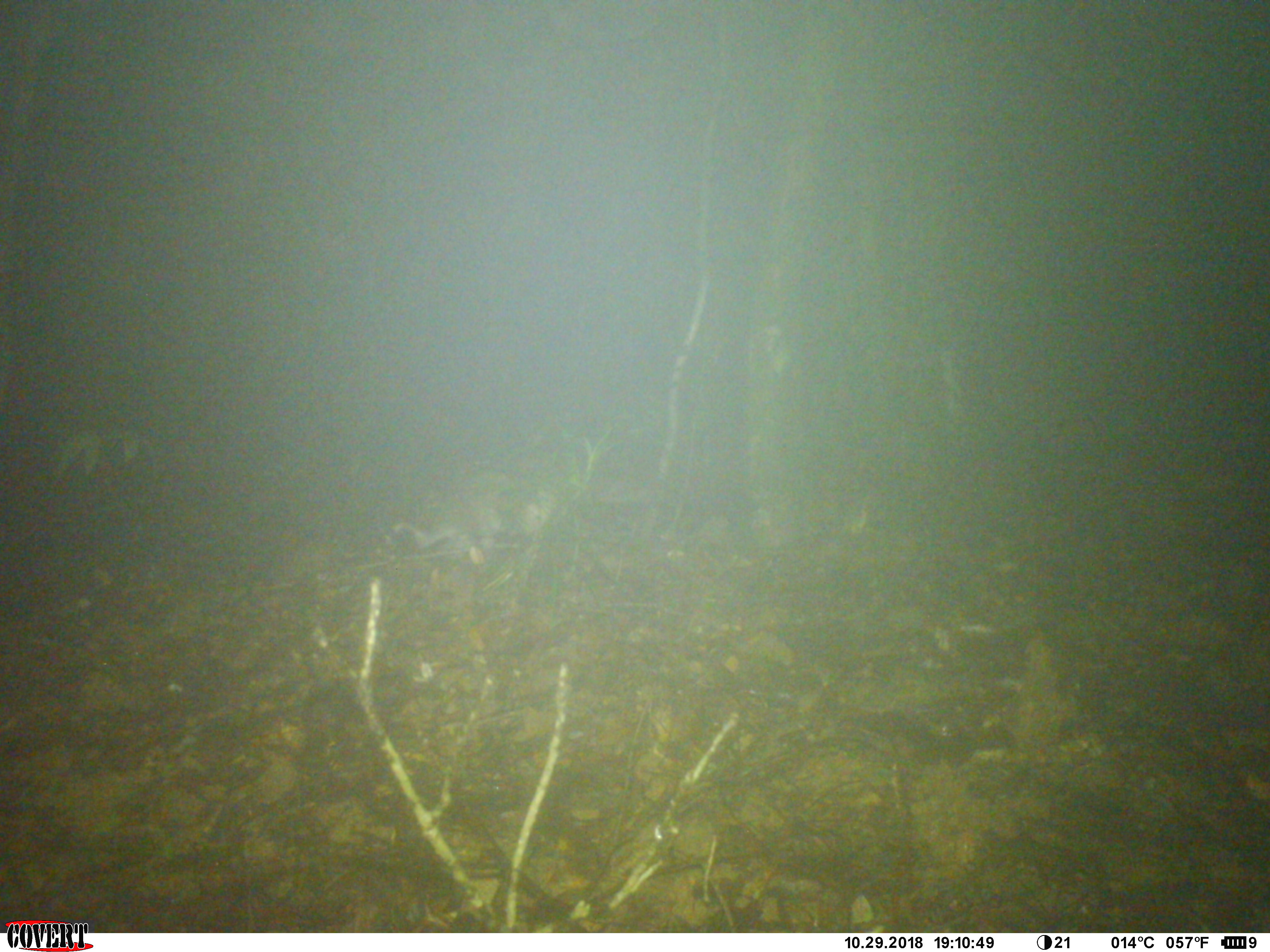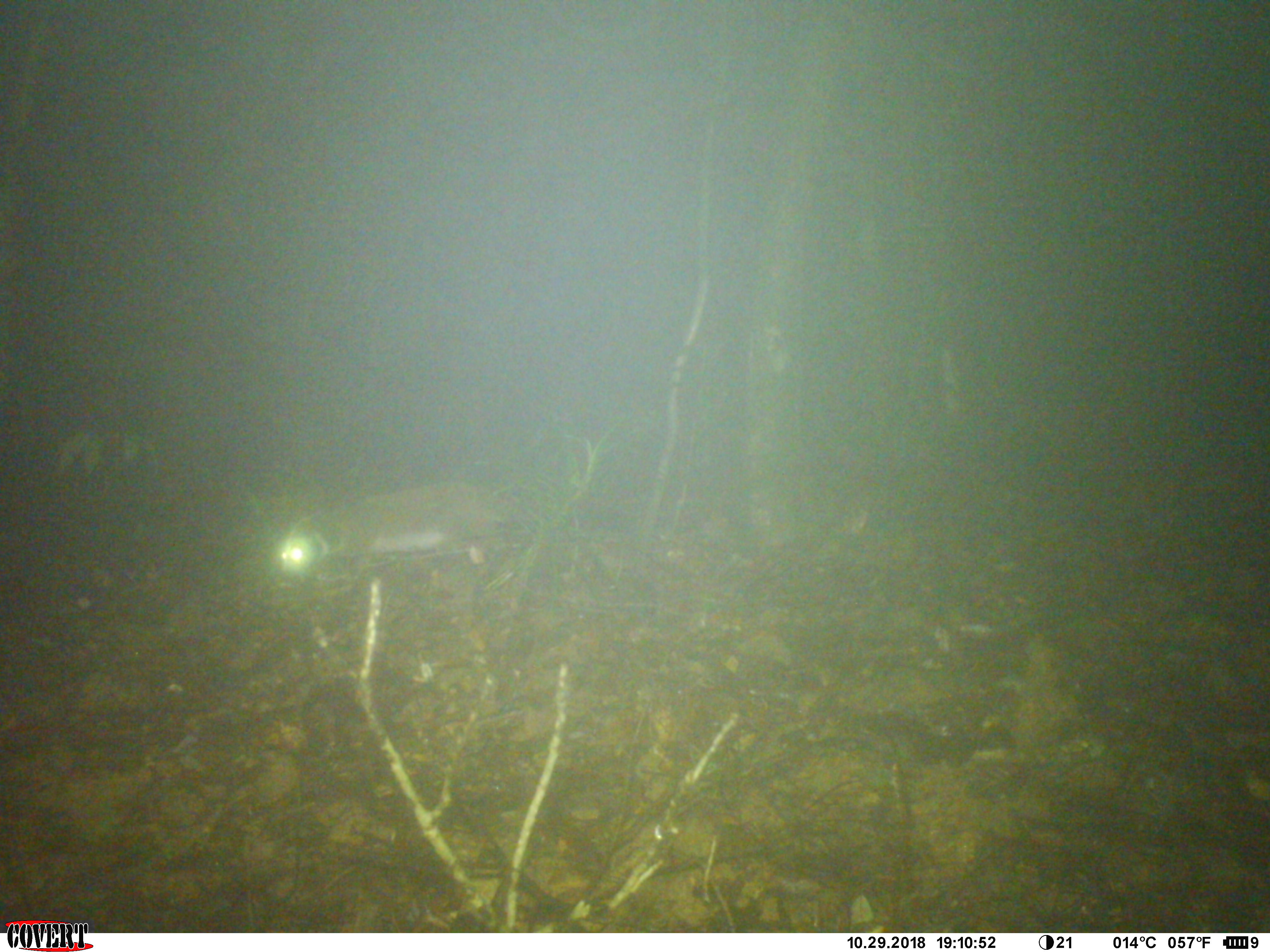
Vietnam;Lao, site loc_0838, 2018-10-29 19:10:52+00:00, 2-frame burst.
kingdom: Animalia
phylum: Chordata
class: Mammalia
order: Carnivora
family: Viverridae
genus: Paguma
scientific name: Paguma larvata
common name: masked palm civet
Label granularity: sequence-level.